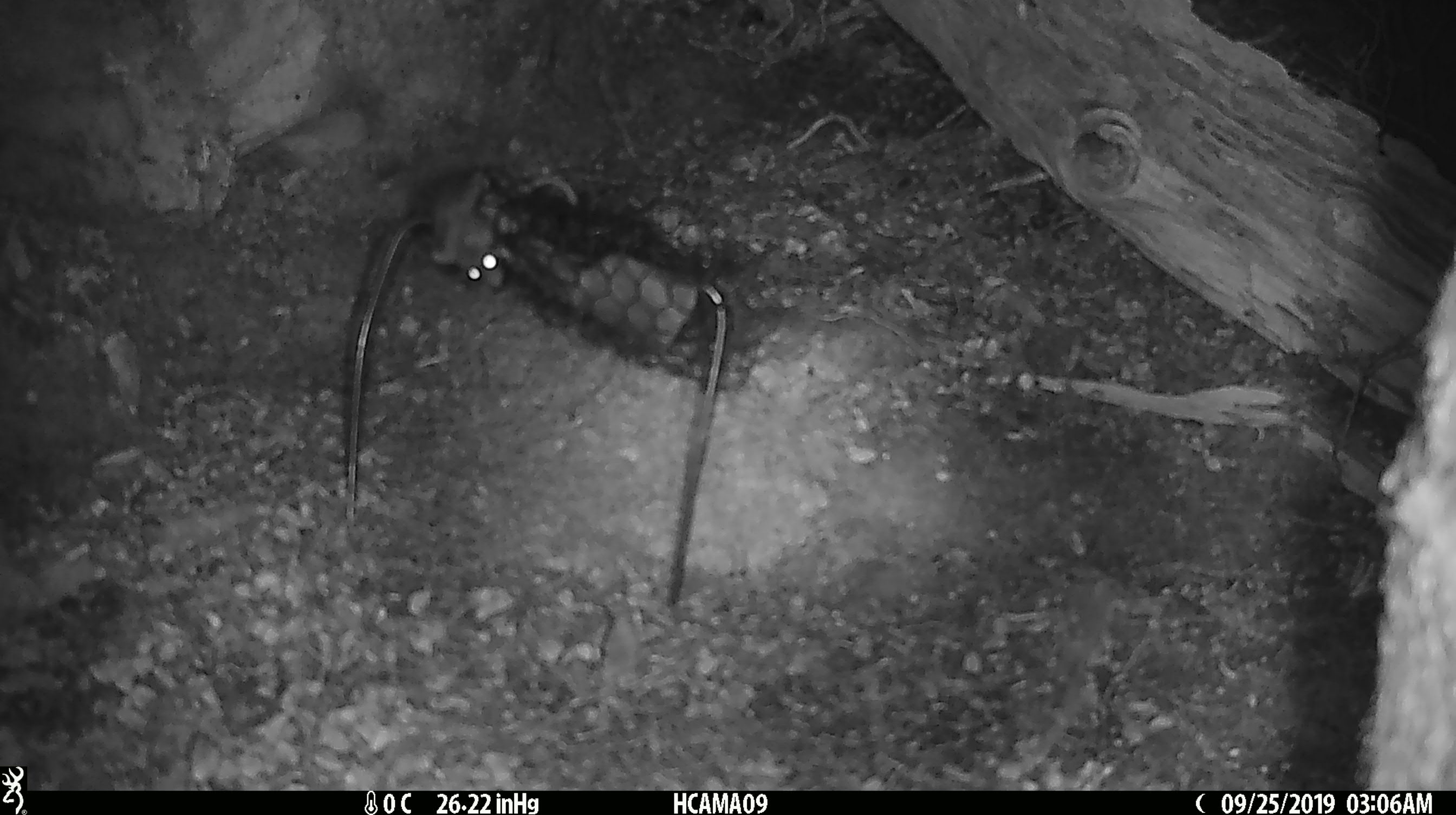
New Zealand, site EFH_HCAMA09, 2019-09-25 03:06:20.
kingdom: Animalia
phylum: Chordata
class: Mammalia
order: Rodentia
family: Muridae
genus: Mus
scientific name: Mus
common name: mouse